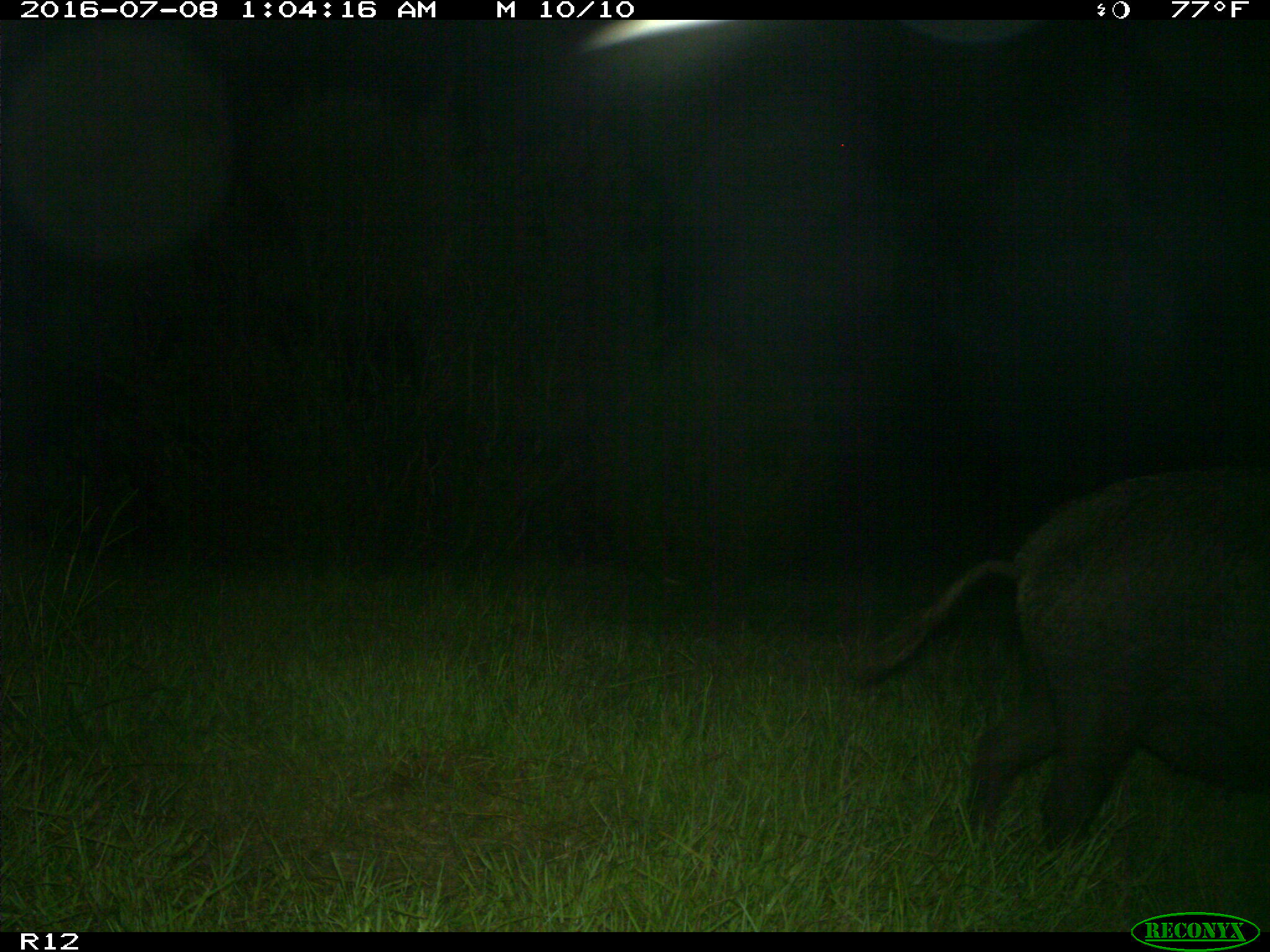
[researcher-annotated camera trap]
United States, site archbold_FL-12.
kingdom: Animalia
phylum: Chordata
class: Mammalia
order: Artiodactyla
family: Suidae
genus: Sus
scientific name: Sus scrofa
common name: wild boar